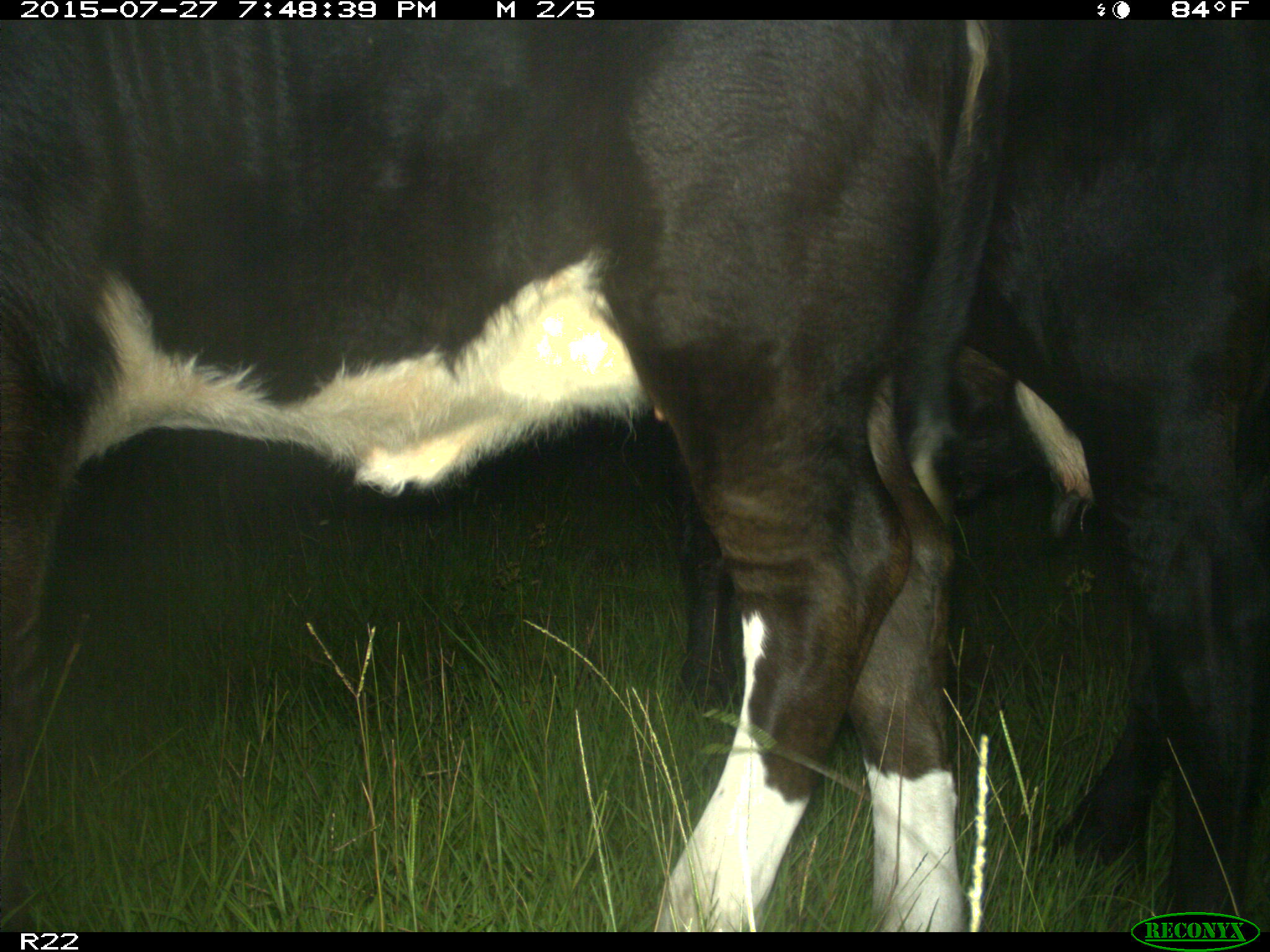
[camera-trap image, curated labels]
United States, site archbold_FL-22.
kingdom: Animalia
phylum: Chordata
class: Mammalia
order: Artiodactyla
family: Bovidae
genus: Bos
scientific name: Bos taurus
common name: domestic cow